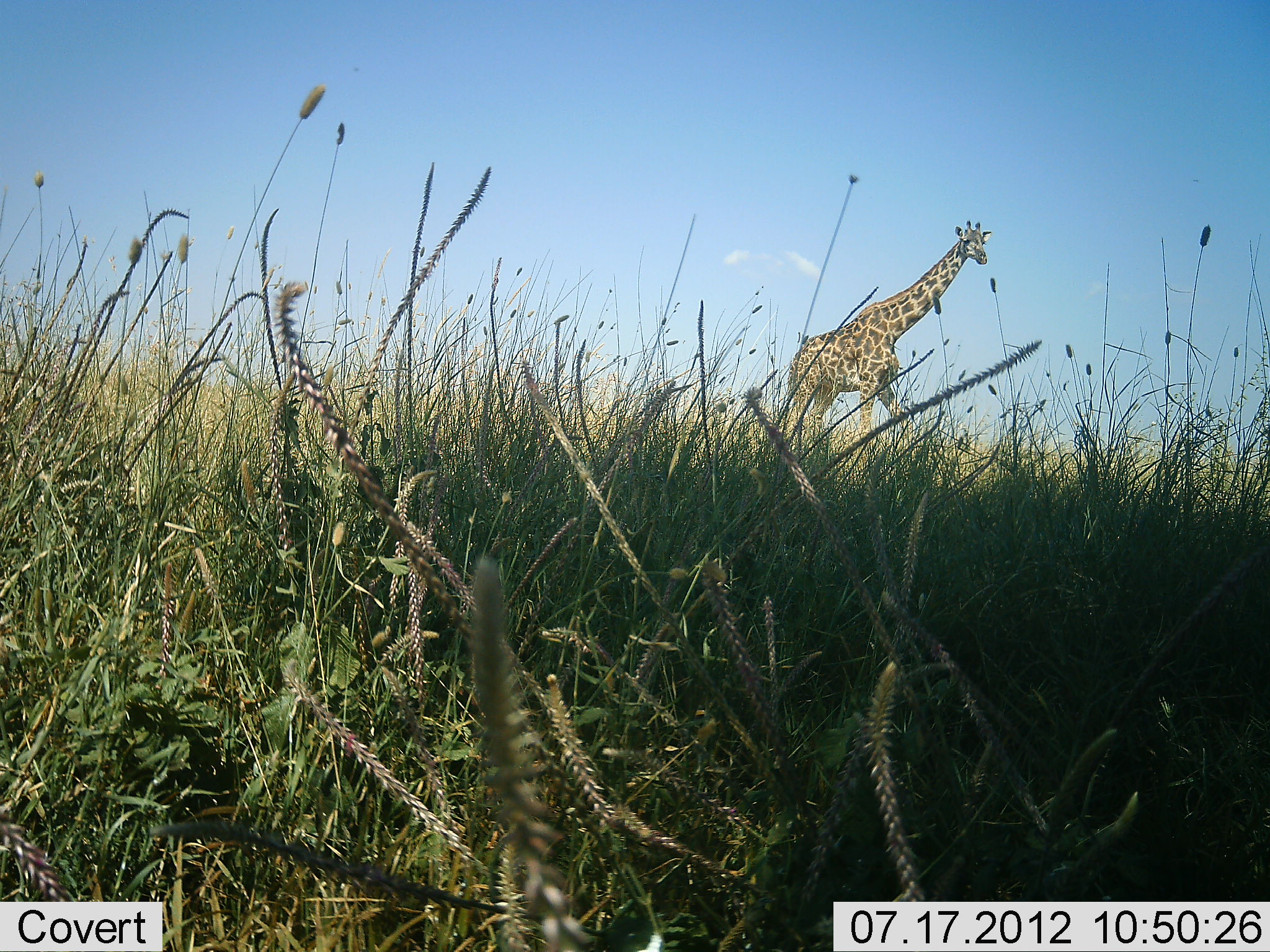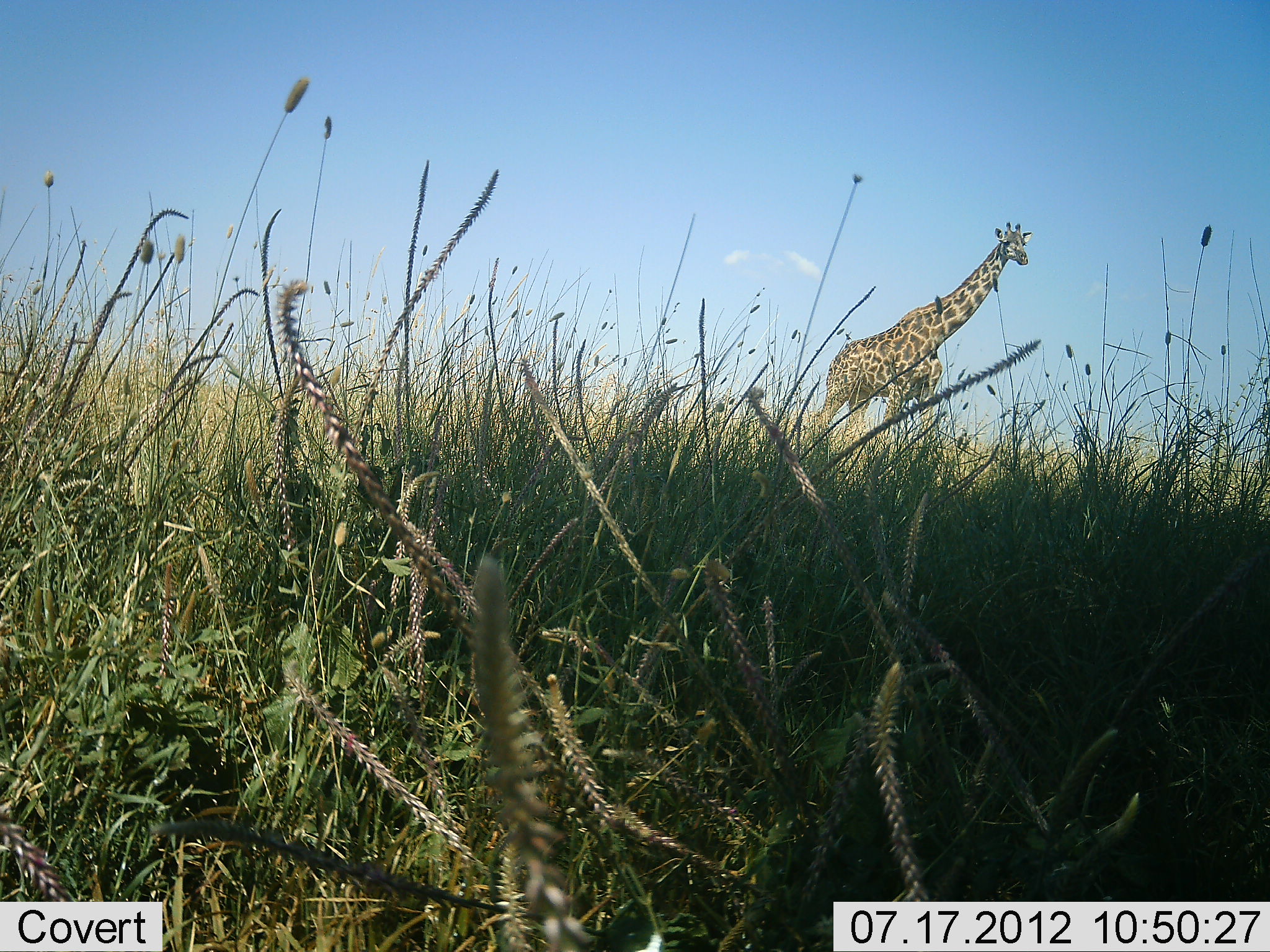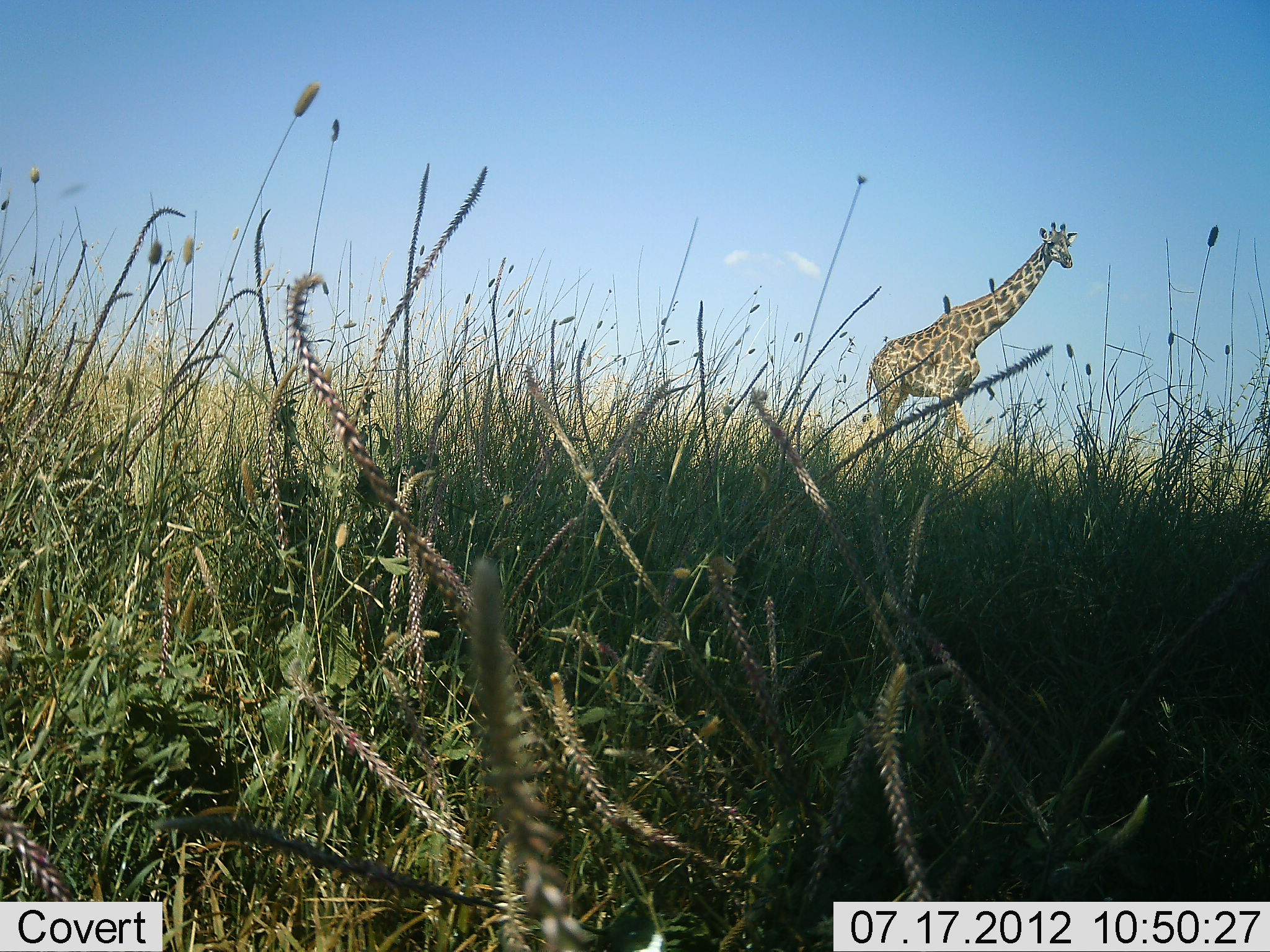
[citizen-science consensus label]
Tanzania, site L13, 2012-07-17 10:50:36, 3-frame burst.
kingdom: Animalia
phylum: Chordata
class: Mammalia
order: Artiodactyla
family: Giraffidae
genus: Giraffa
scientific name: Giraffa camelopardalis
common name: giraffe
Giraffe (Giraffa camelopardalis), count 1. Behavior (volunteer vote fractions): standing 18%, resting 0%, moving 82%, interacting 0%. Young present (vote fraction): 0%. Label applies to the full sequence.